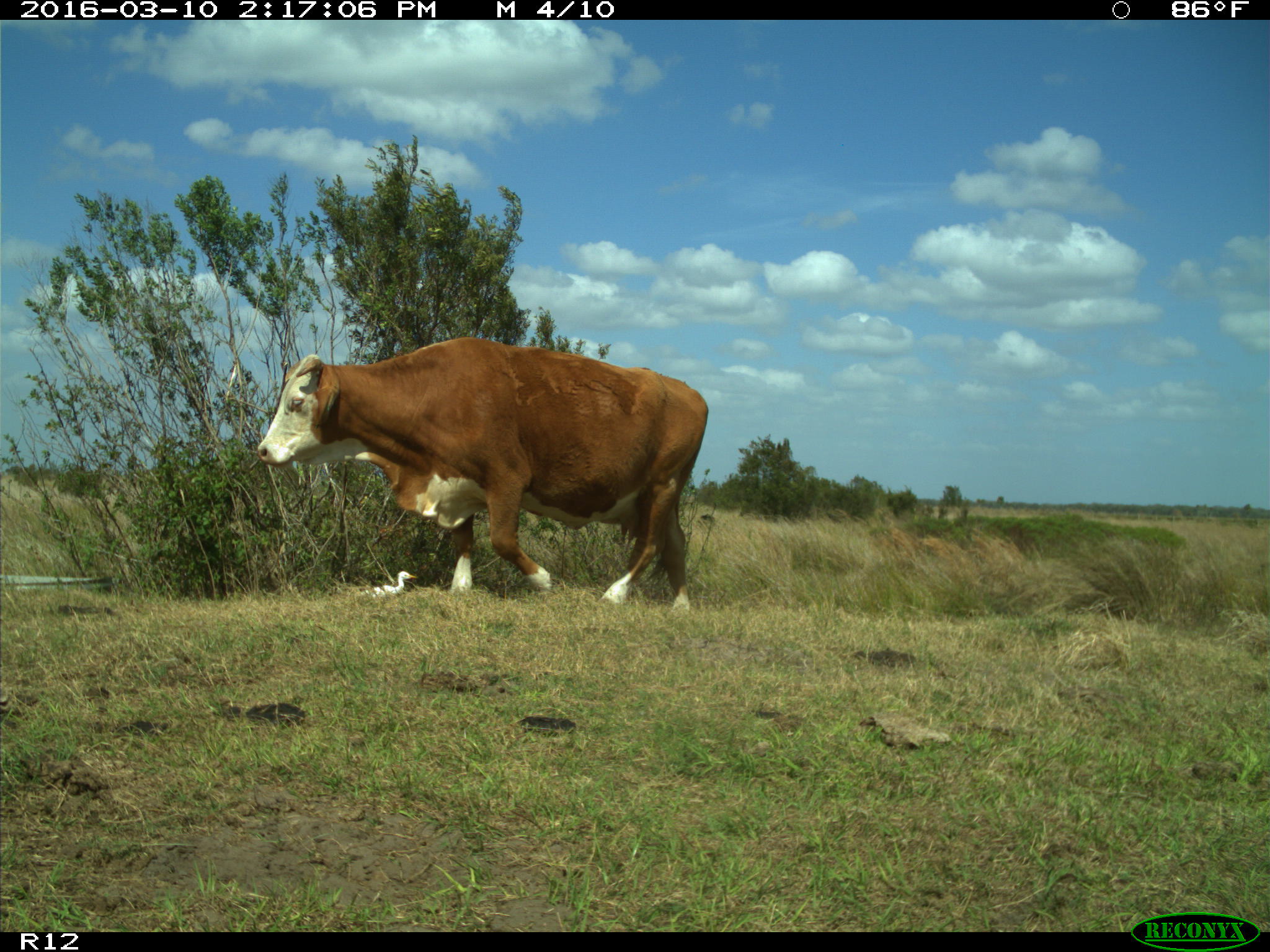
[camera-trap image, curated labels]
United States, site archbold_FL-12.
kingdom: Animalia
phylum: Chordata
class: Mammalia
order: Artiodactyla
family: Bovidae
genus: Bos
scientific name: Bos taurus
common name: domestic cow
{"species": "Bos taurus (domestic cow)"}